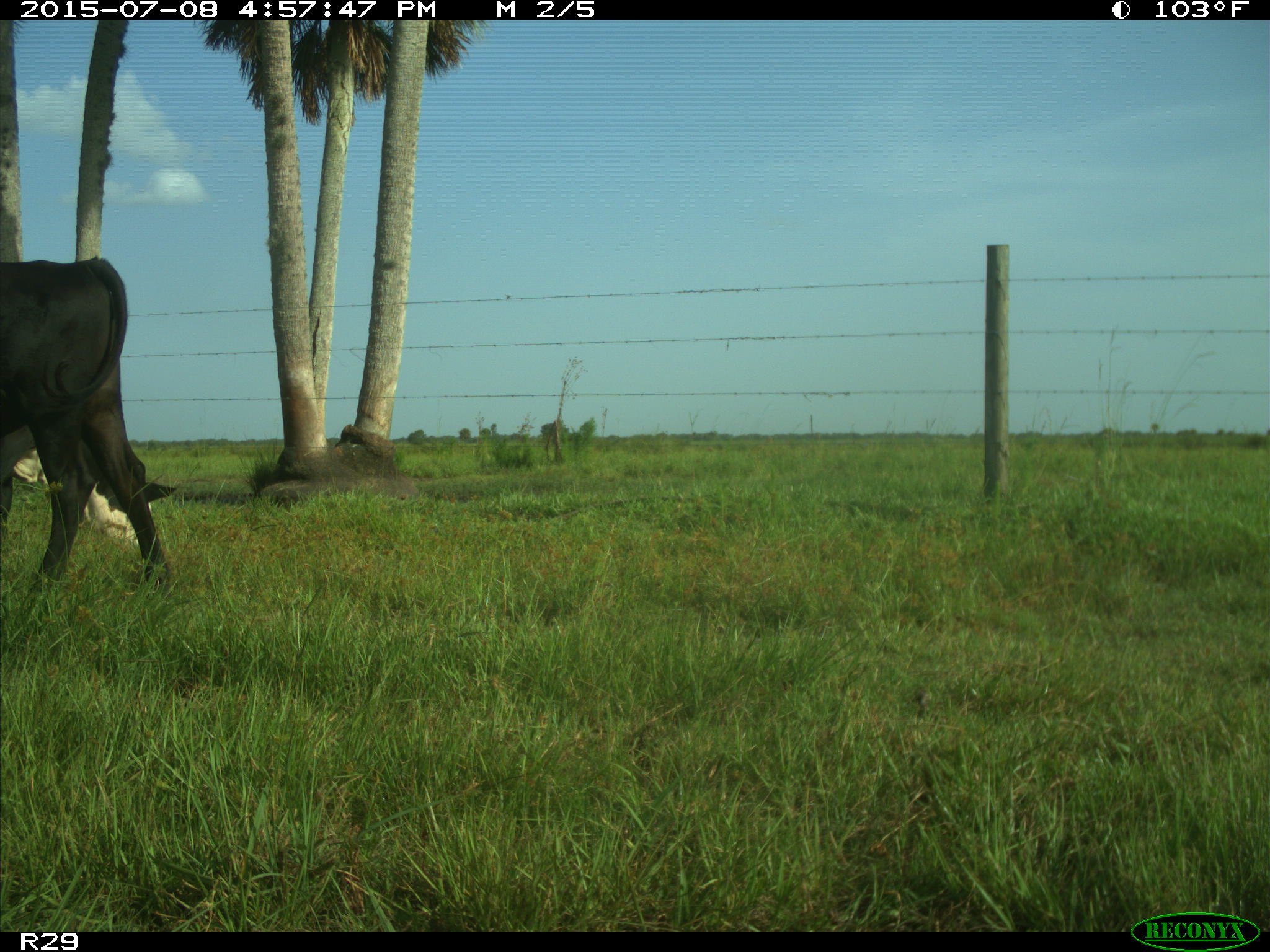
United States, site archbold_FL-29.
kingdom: Animalia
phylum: Chordata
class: Mammalia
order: Artiodactyla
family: Bovidae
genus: Bos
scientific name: Bos taurus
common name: domestic cow